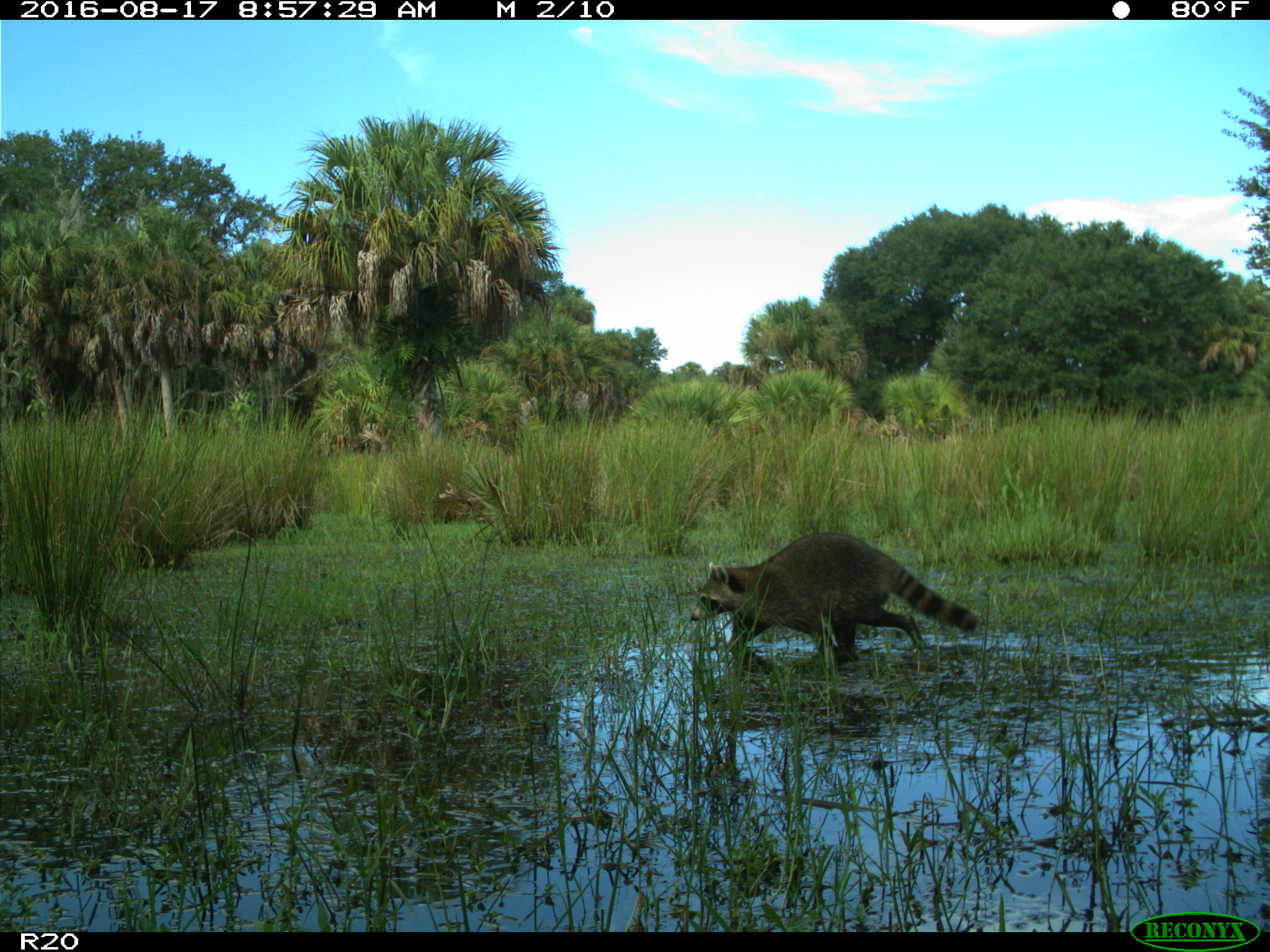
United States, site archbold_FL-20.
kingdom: Animalia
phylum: Chordata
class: Mammalia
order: Carnivora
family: Procyonidae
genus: Procyon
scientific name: Procyon lotor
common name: common raccoon